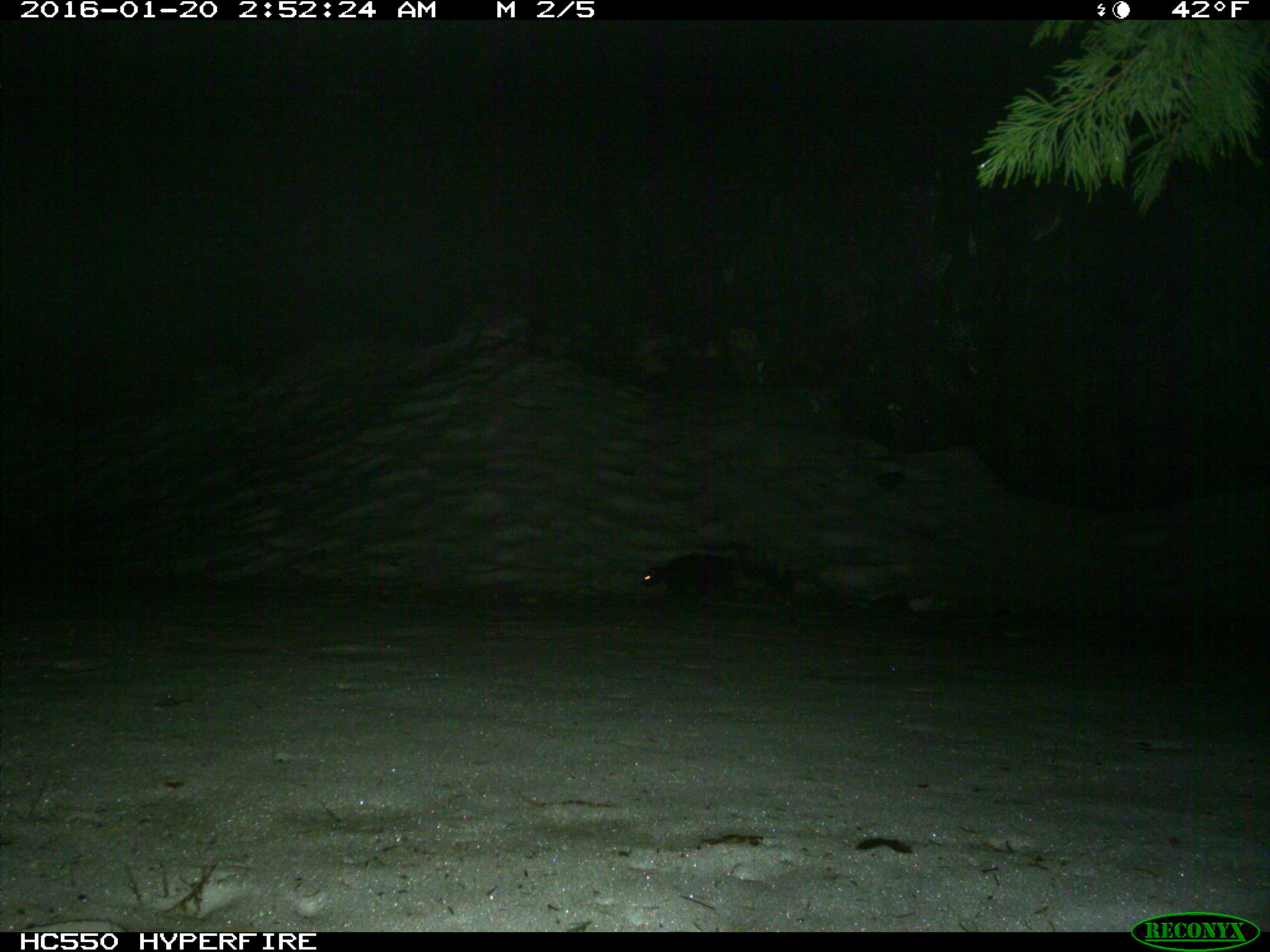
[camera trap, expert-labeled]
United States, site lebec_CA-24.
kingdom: Animalia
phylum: Chordata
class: Mammalia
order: Carnivora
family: Mephitidae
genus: Mephitis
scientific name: Mephitis mephitis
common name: striped skunk